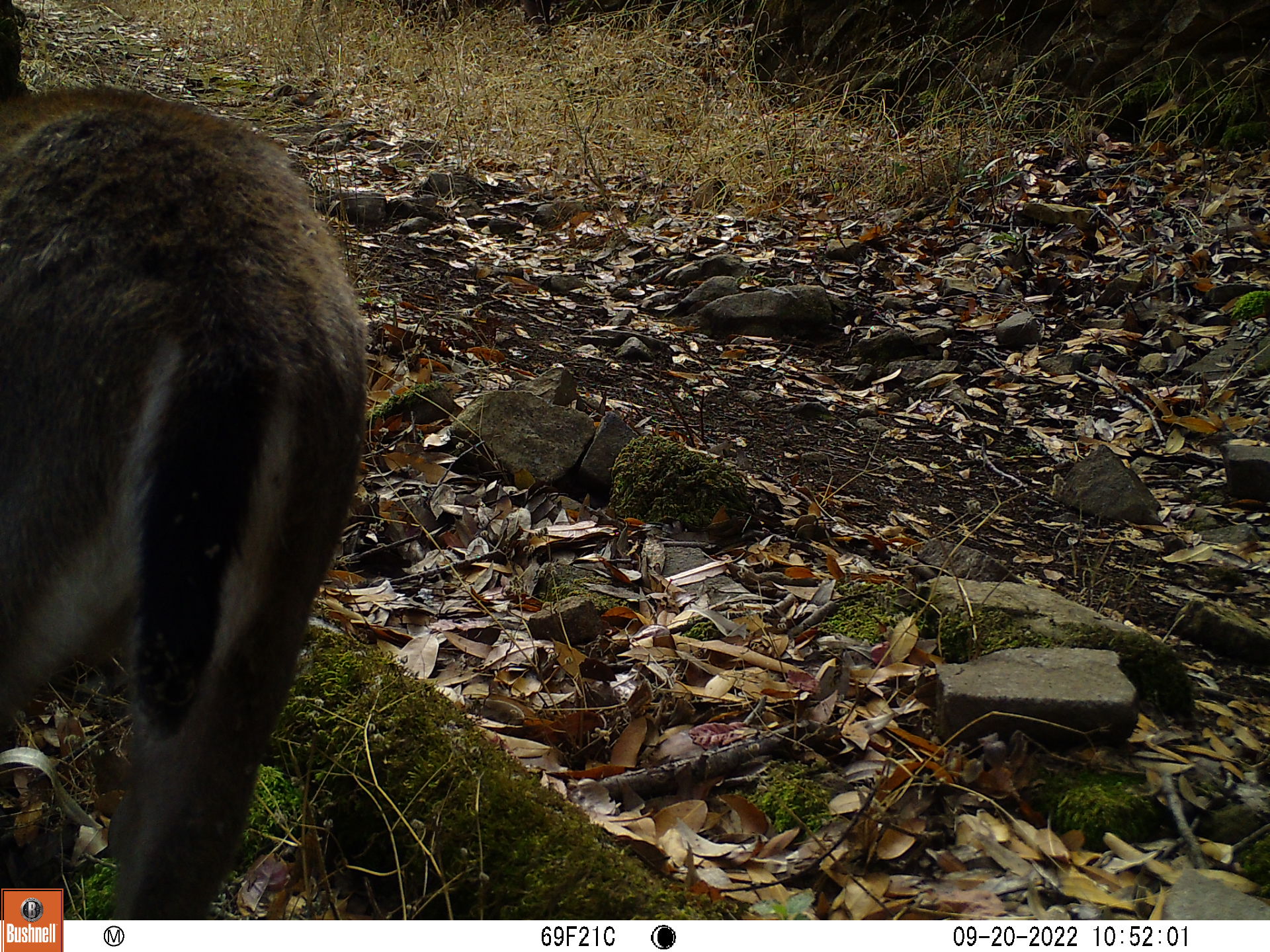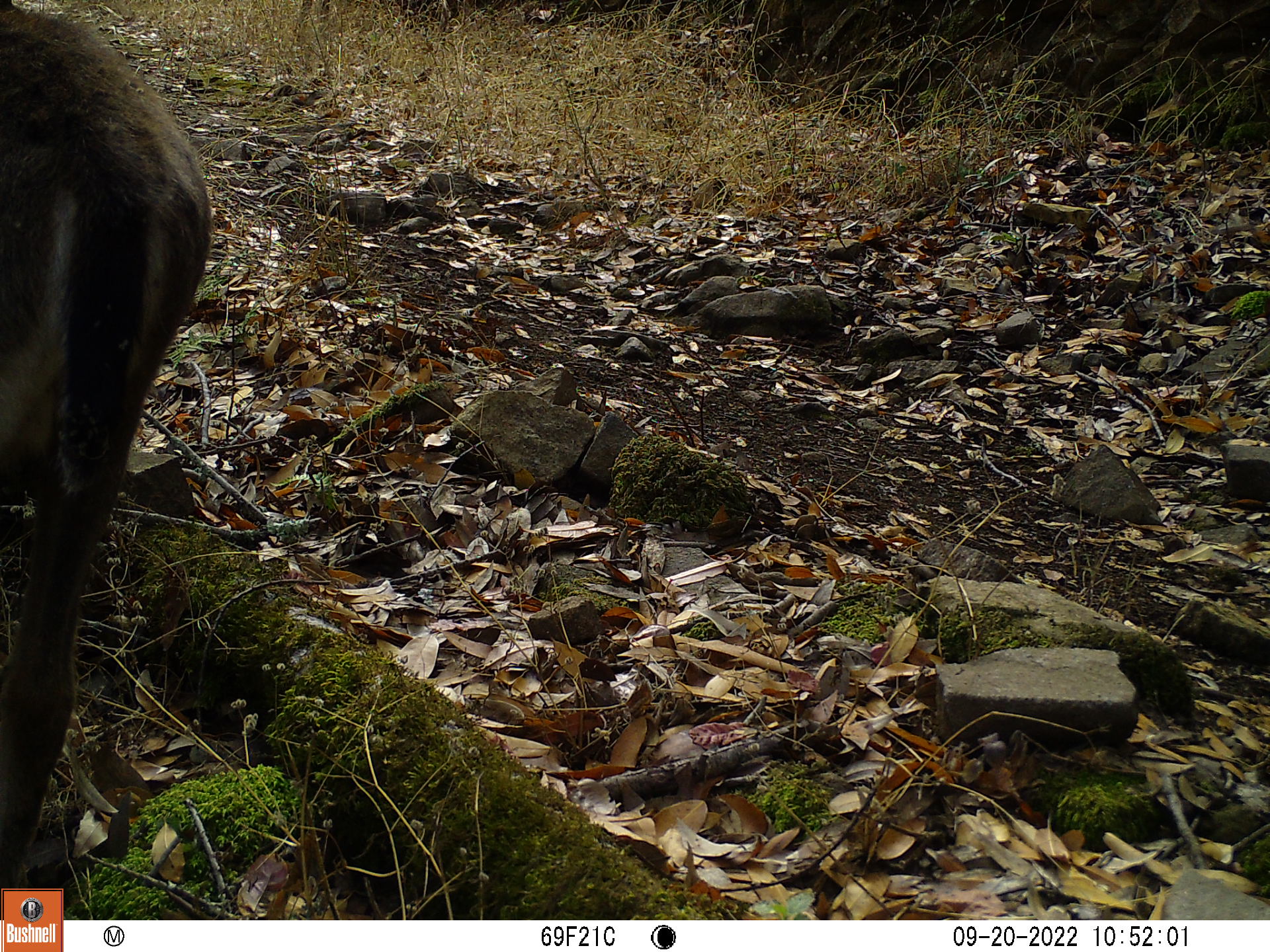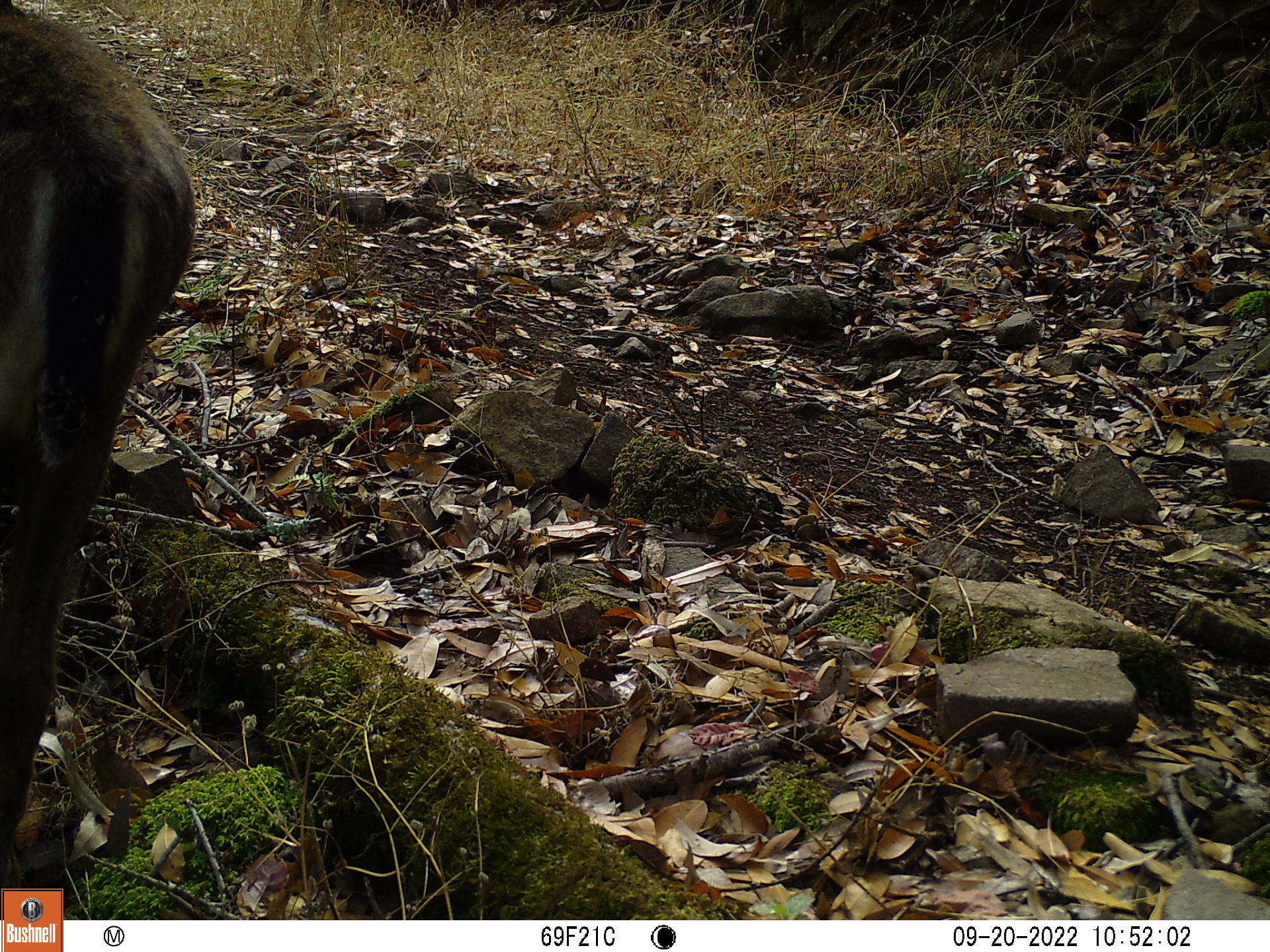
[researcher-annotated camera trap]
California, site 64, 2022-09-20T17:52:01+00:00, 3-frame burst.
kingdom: Animalia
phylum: Chordata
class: Mammalia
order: Artiodactyla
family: Cervidae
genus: Odocoileus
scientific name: Odocoileus hemionus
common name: mule deer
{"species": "mule deer (Odocoileus hemionus)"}